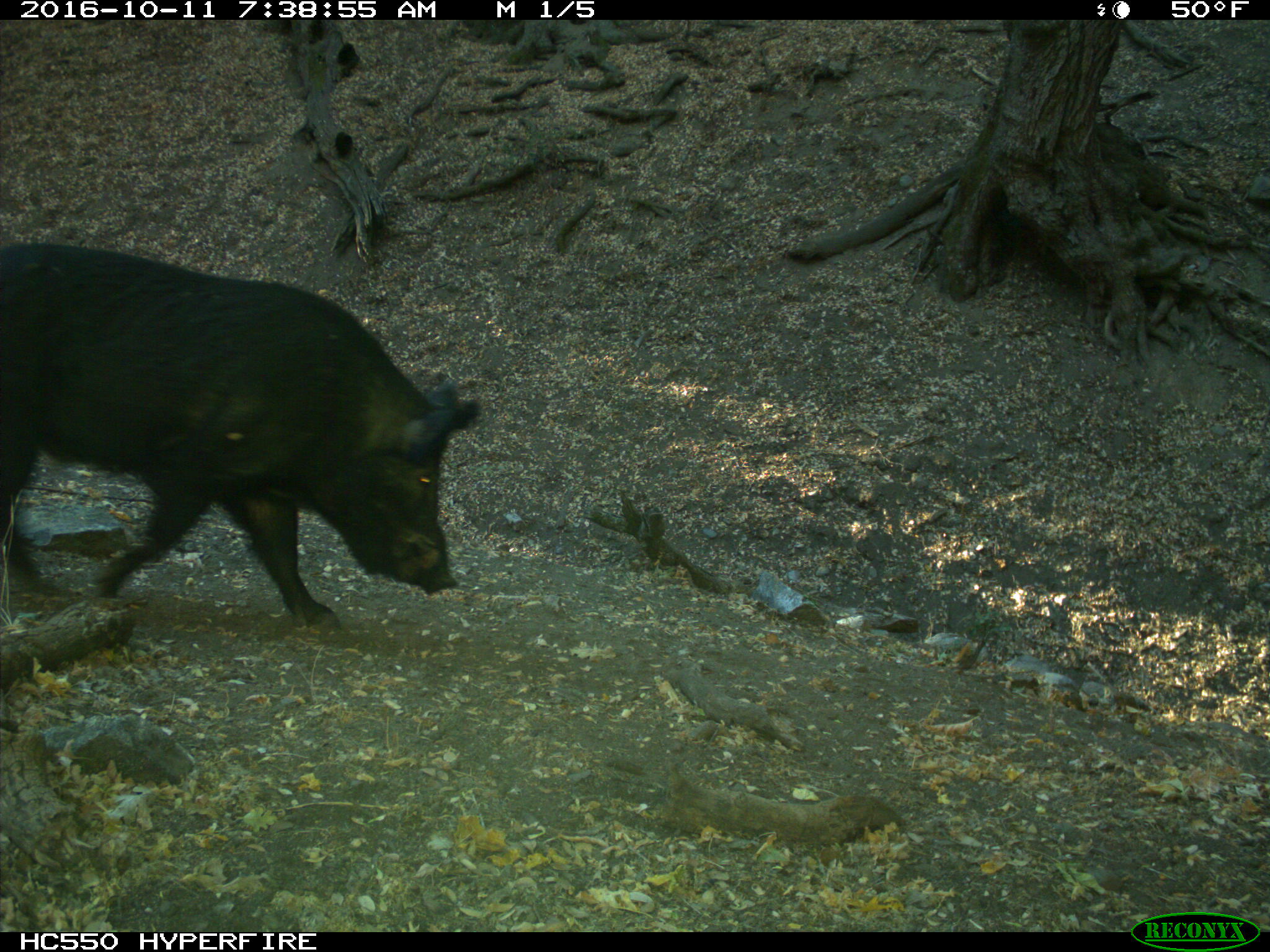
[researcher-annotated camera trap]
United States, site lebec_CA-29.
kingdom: Animalia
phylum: Chordata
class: Mammalia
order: Artiodactyla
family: Suidae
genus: Sus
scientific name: Sus scrofa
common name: wild boar